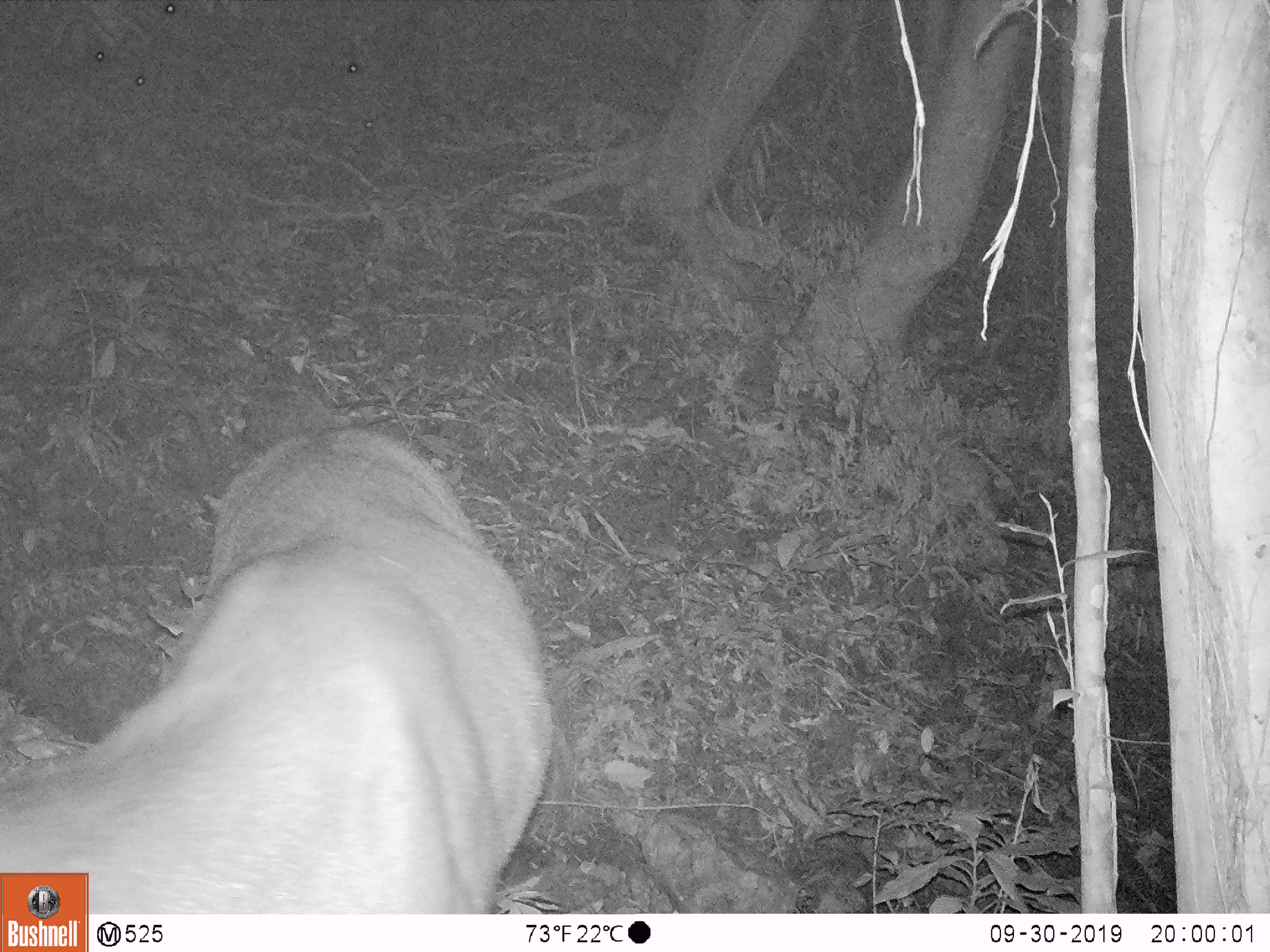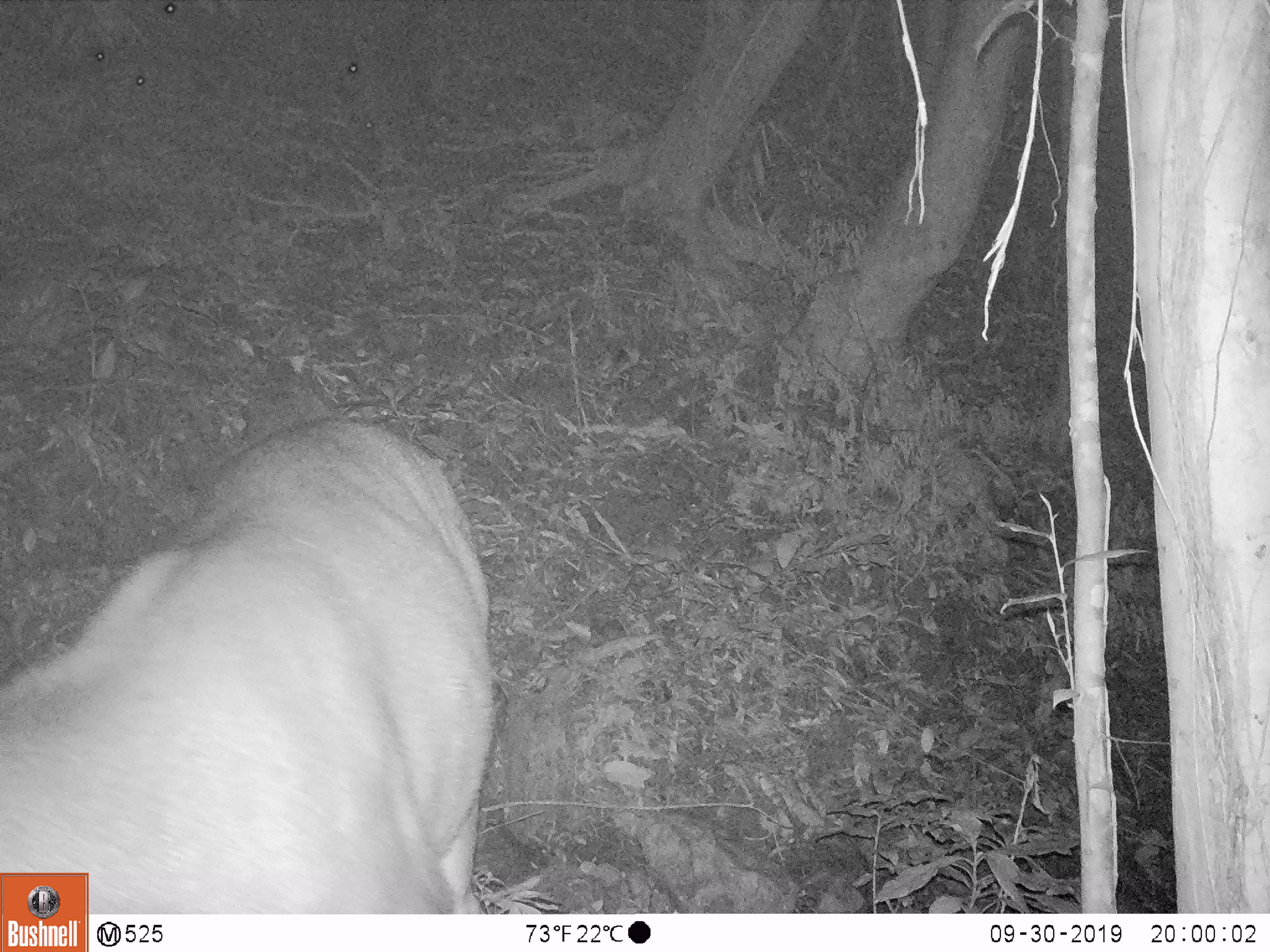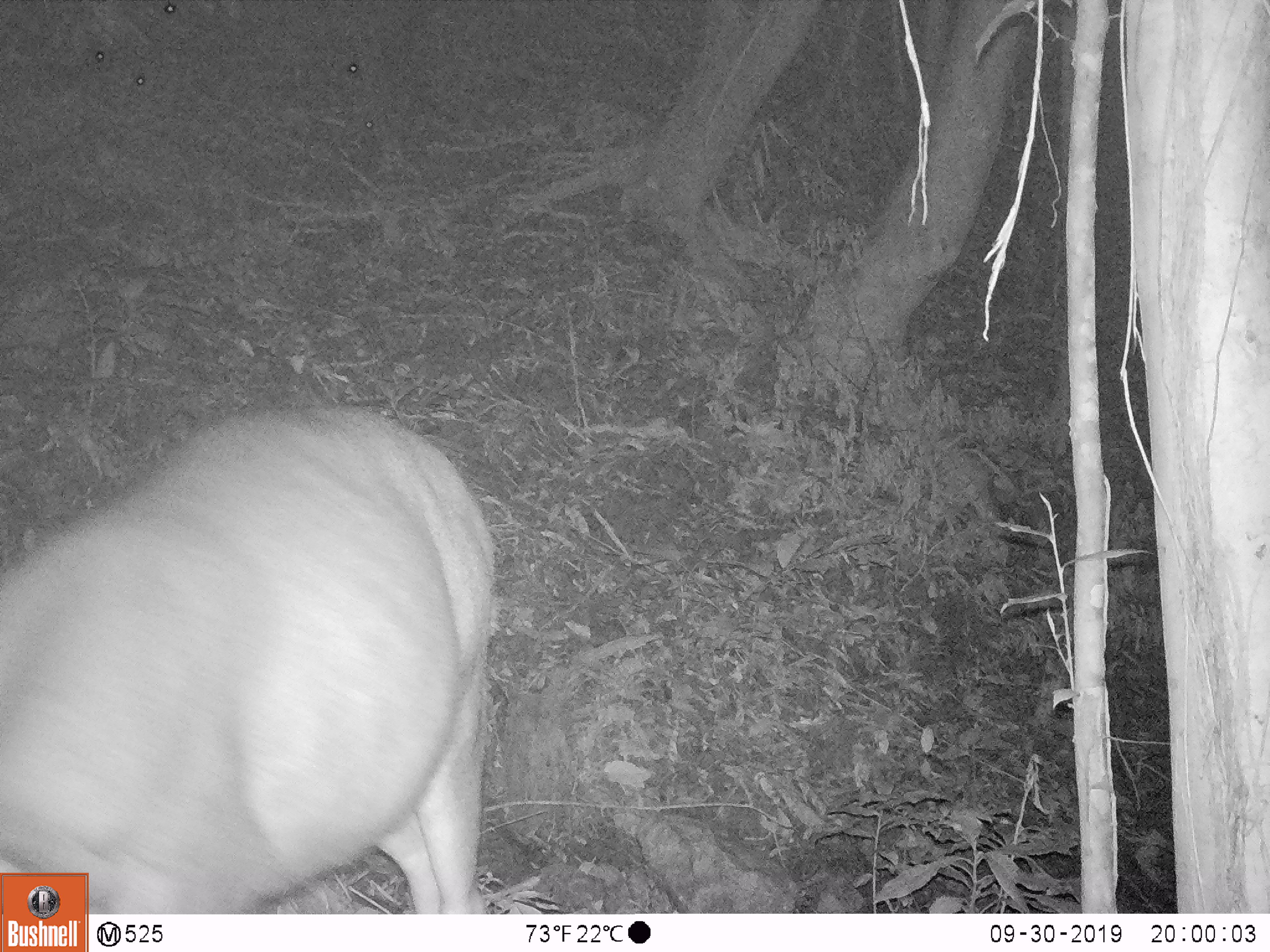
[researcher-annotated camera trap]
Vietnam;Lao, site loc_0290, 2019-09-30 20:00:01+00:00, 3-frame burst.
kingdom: Animalia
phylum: Chordata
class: Mammalia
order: Artiodactyla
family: Cervidae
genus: Rusa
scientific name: Rusa unicolor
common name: sambar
Sambar (Rusa unicolor). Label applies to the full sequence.